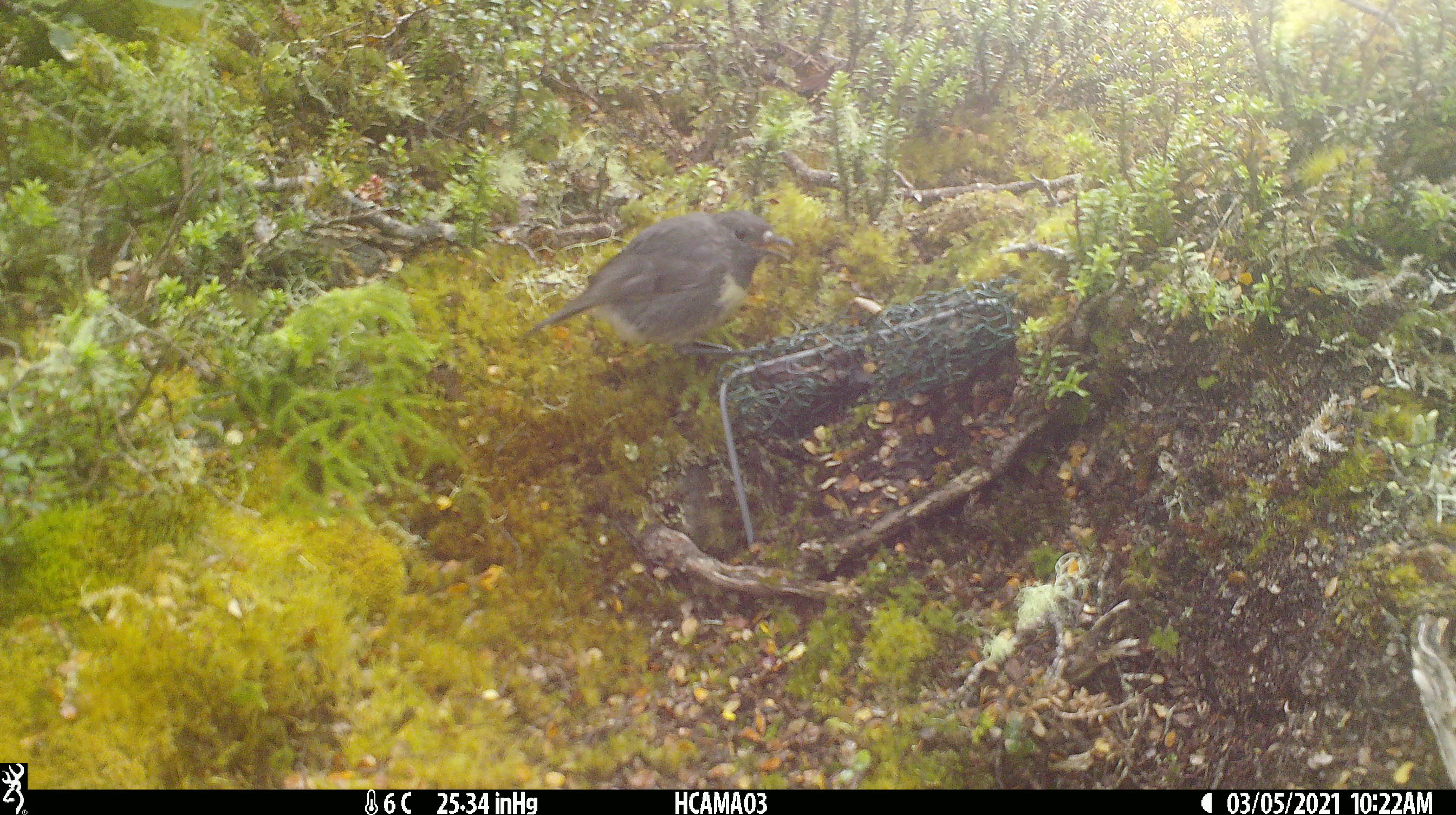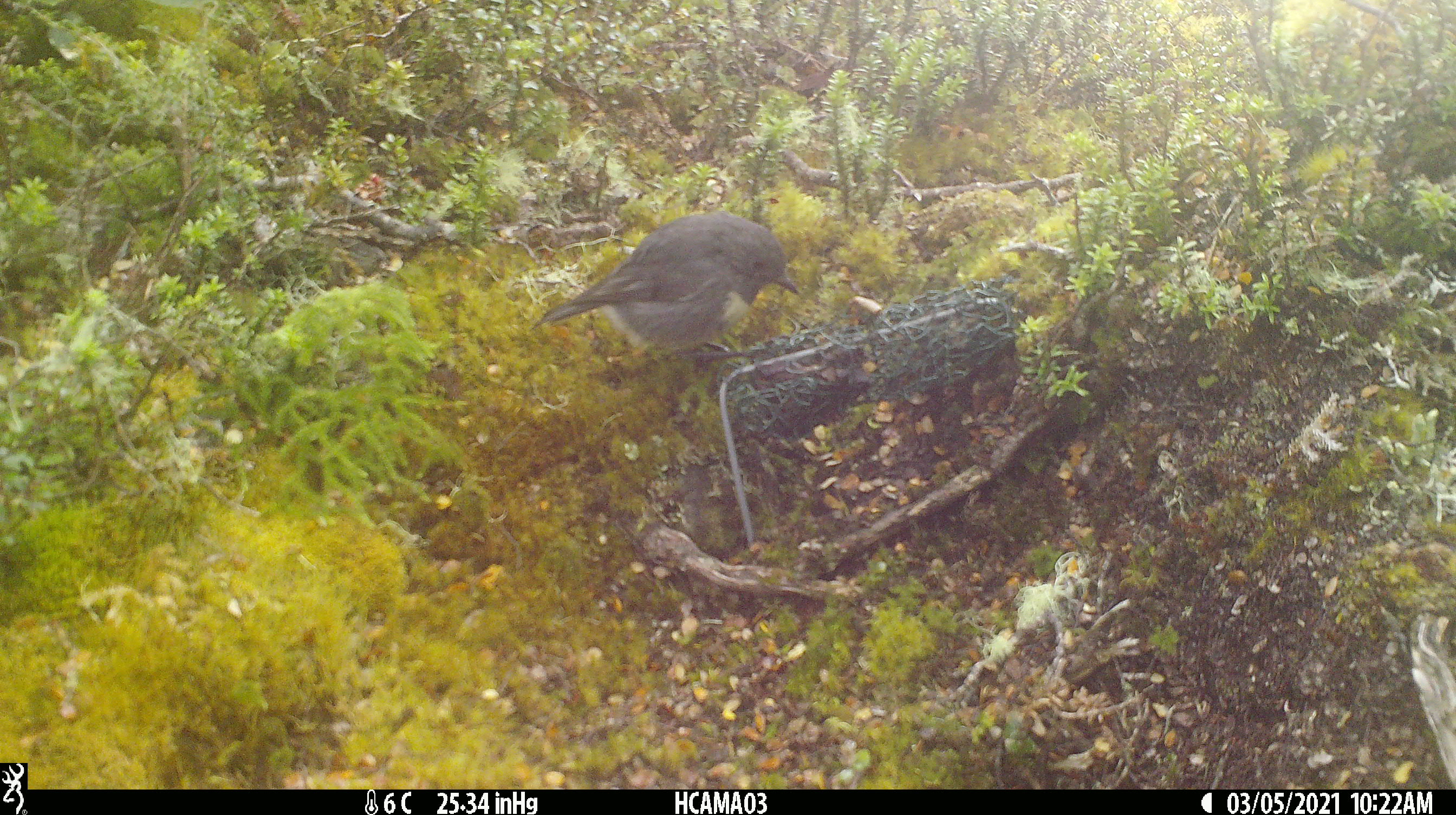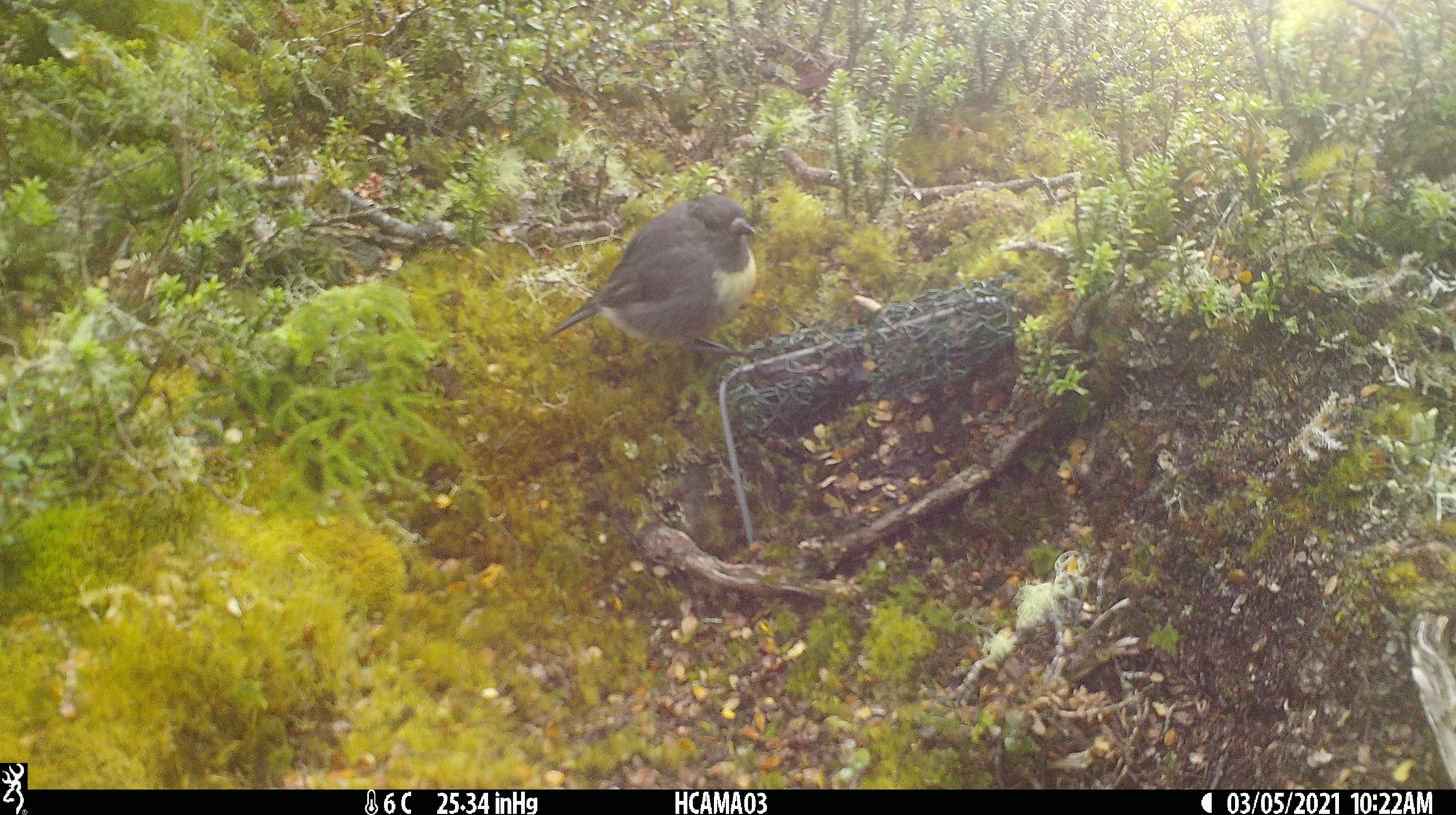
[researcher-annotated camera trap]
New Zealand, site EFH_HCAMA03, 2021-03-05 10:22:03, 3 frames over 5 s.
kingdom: Animalia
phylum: Chordata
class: Aves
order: Passeriformes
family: Petroicidae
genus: Petroica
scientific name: Petroica australis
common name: new zealand robin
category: robin